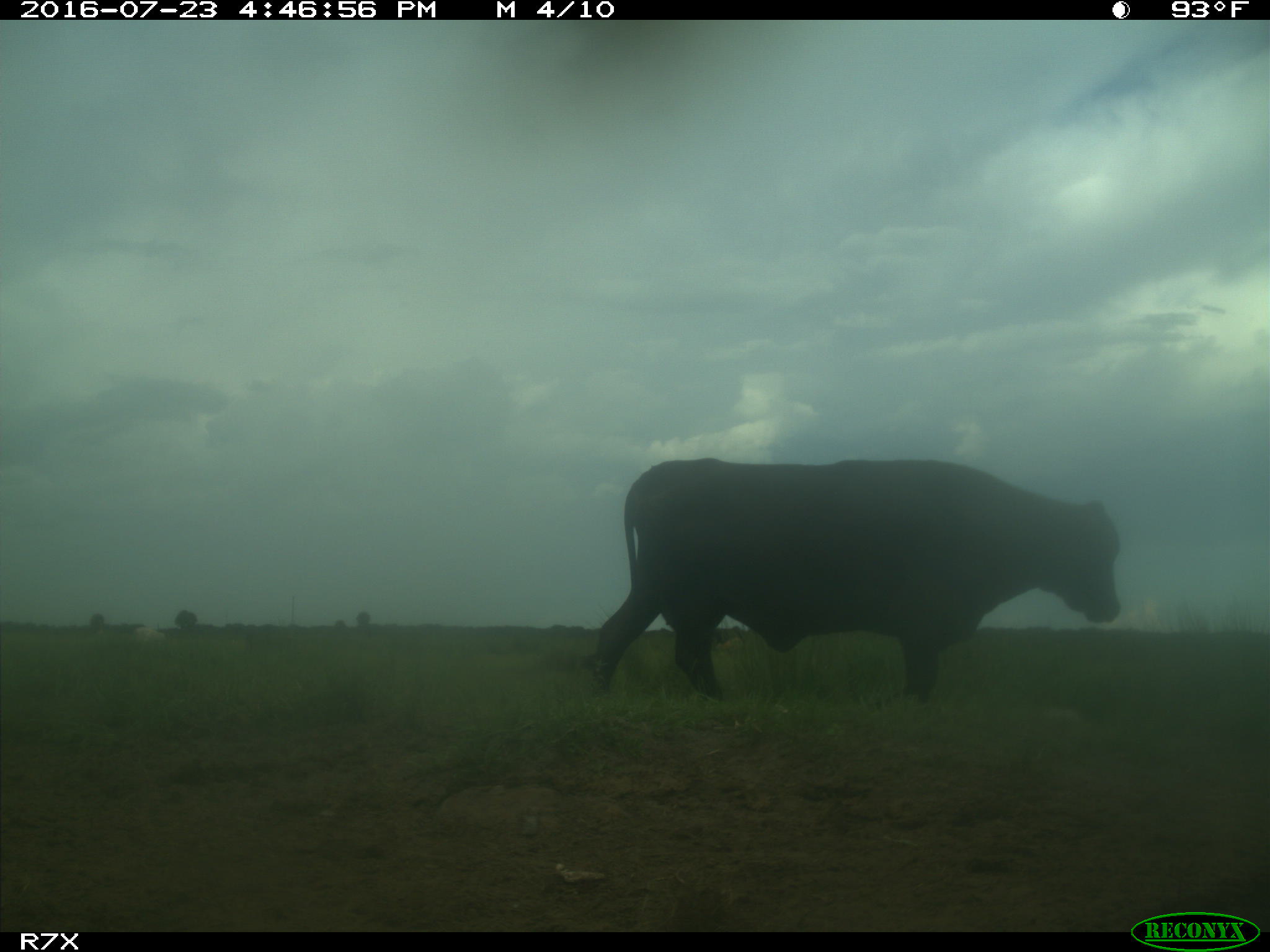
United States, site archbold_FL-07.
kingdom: Animalia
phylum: Chordata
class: Mammalia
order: Artiodactyla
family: Bovidae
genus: Bos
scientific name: Bos taurus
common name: domestic cow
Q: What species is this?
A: Bos taurus (domestic cow).